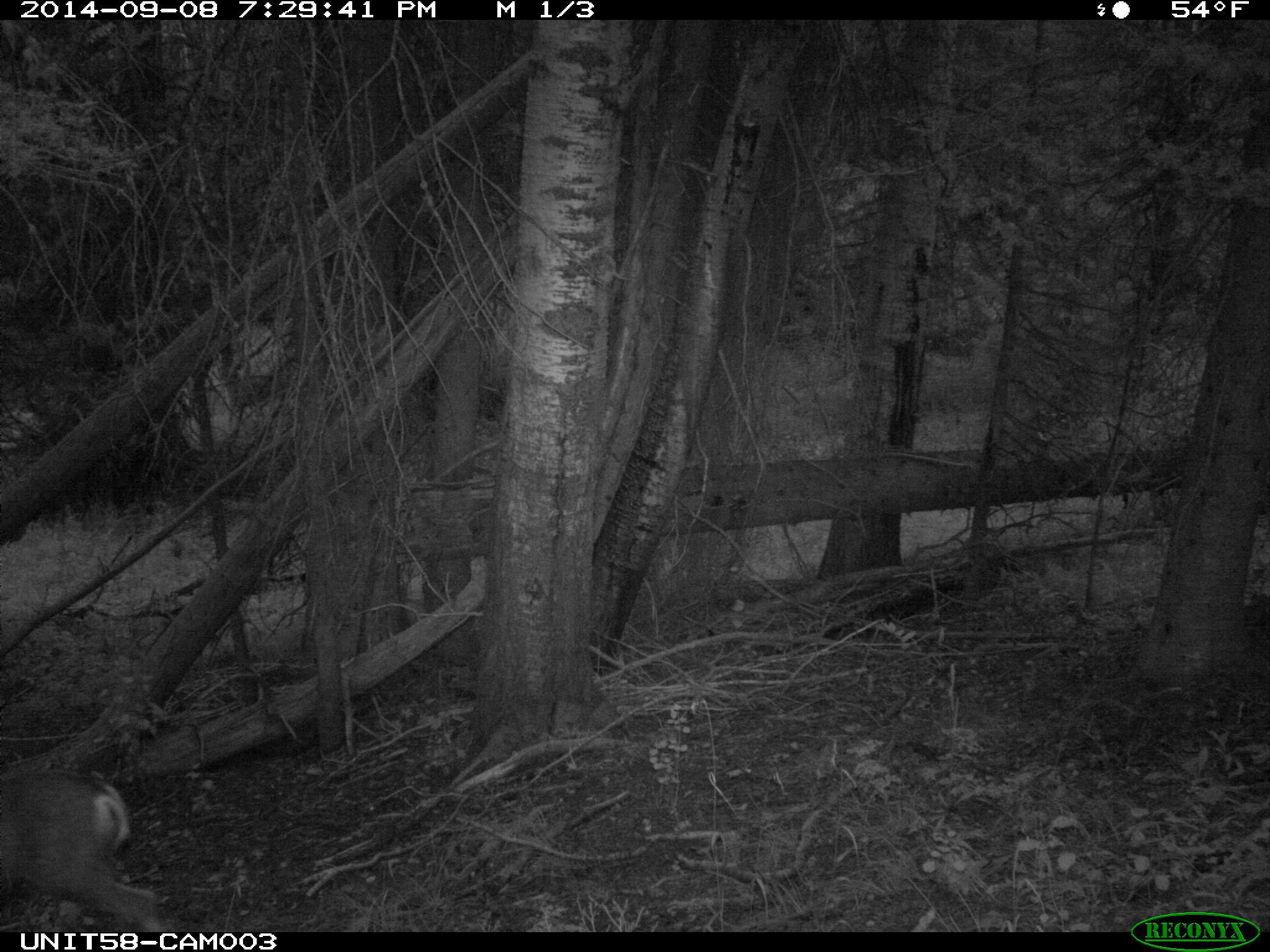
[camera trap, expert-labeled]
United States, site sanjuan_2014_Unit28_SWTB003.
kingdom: Animalia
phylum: Chordata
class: Mammalia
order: Artiodactyla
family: Cervidae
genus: Odocoileus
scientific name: Odocoileus hemionus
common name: mule deer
Odocoileus hemionus (mule deer).